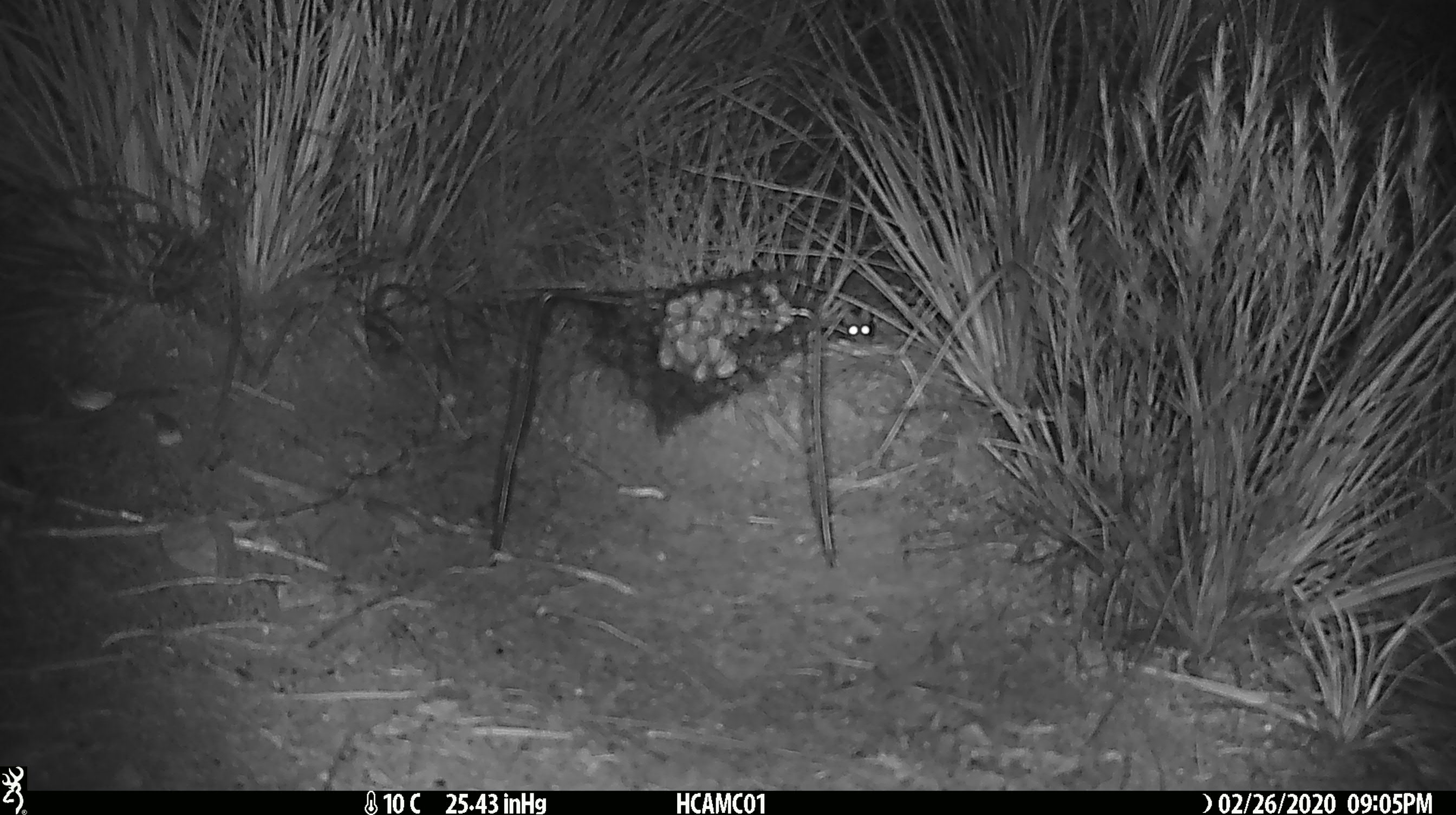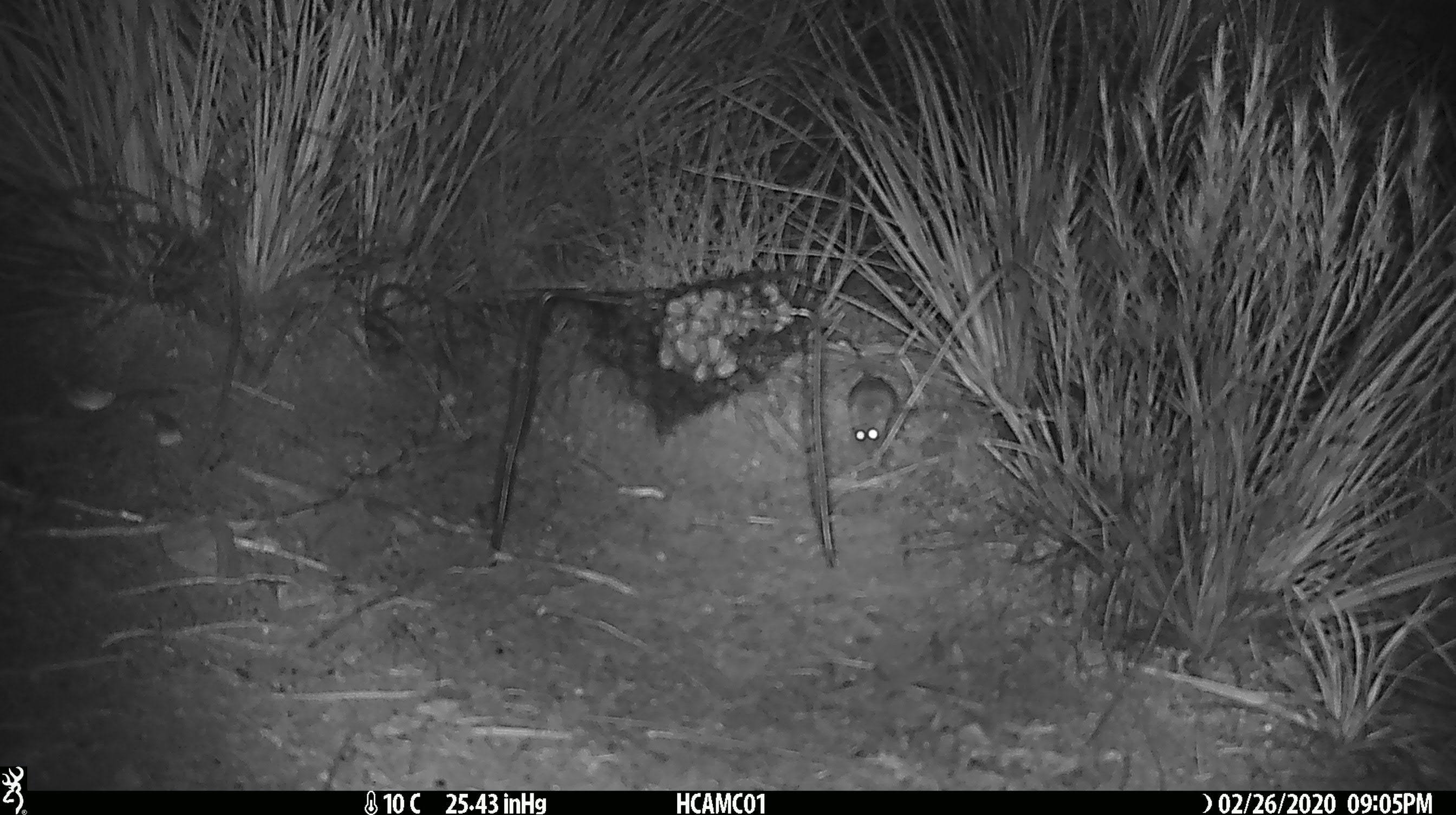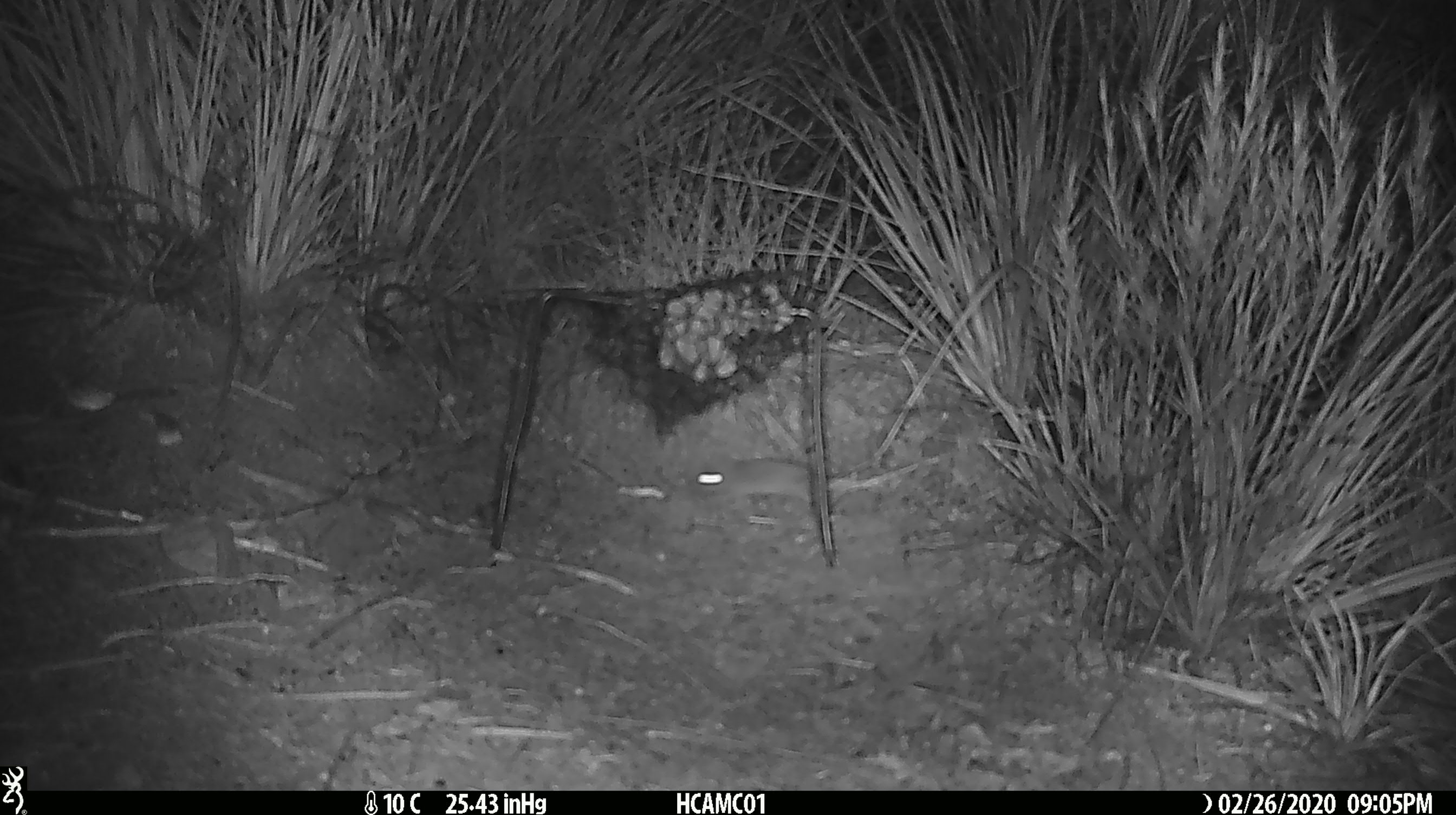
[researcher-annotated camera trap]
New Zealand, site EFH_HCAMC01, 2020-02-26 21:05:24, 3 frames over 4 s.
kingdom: Animalia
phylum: Chordata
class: Mammalia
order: Rodentia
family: Muridae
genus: Mus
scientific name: Mus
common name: mouse